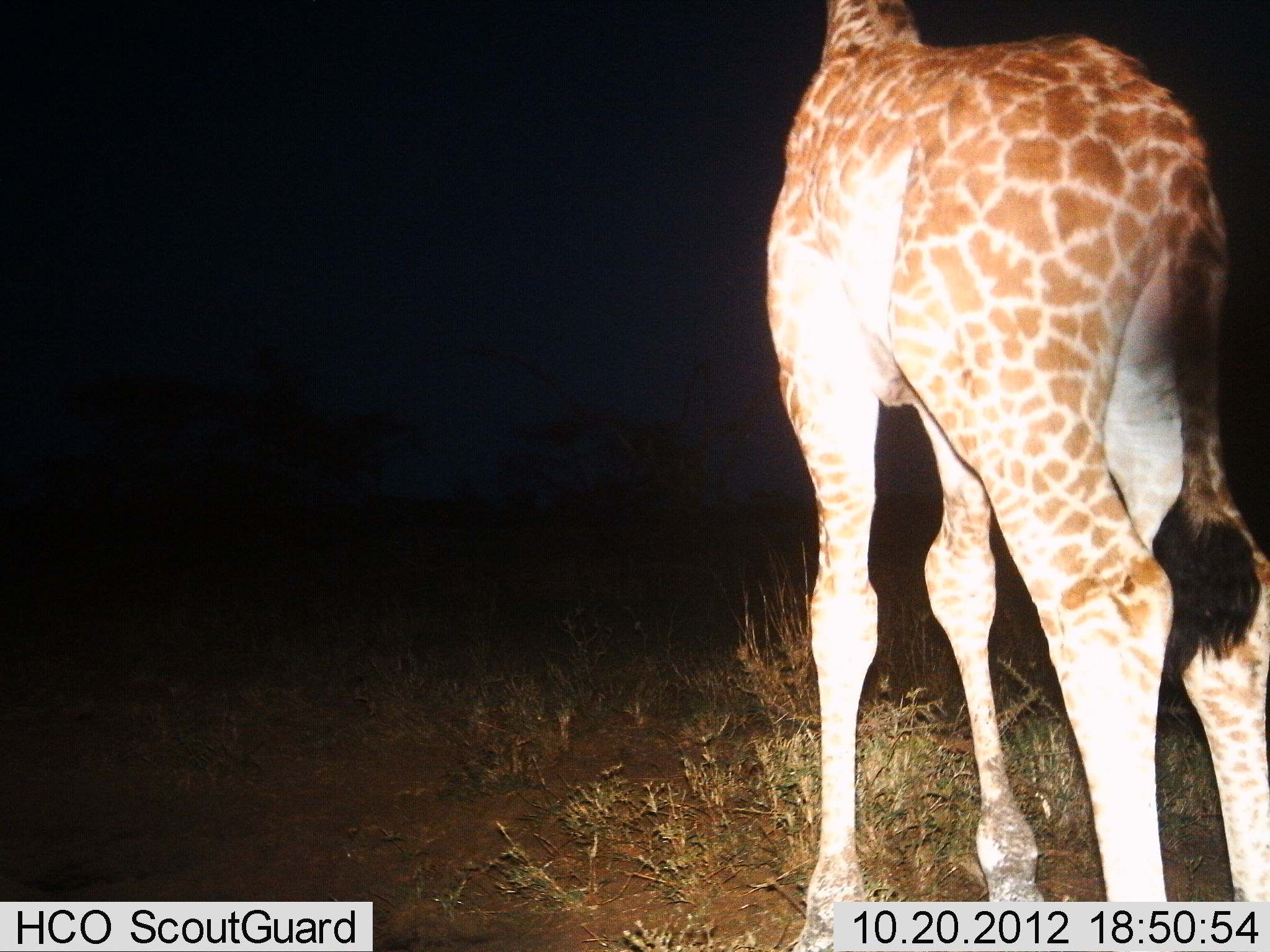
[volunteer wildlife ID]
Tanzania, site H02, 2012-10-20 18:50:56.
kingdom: Animalia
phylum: Chordata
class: Mammalia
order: Artiodactyla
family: Giraffidae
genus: Giraffa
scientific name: Giraffa camelopardalis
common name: giraffe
Giraffe (Giraffa camelopardalis), count 1. Behavior (volunteer vote fractions): standing 100%, resting 0%, moving 10%, interacting 0%. Young present (vote fraction): 10%. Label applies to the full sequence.